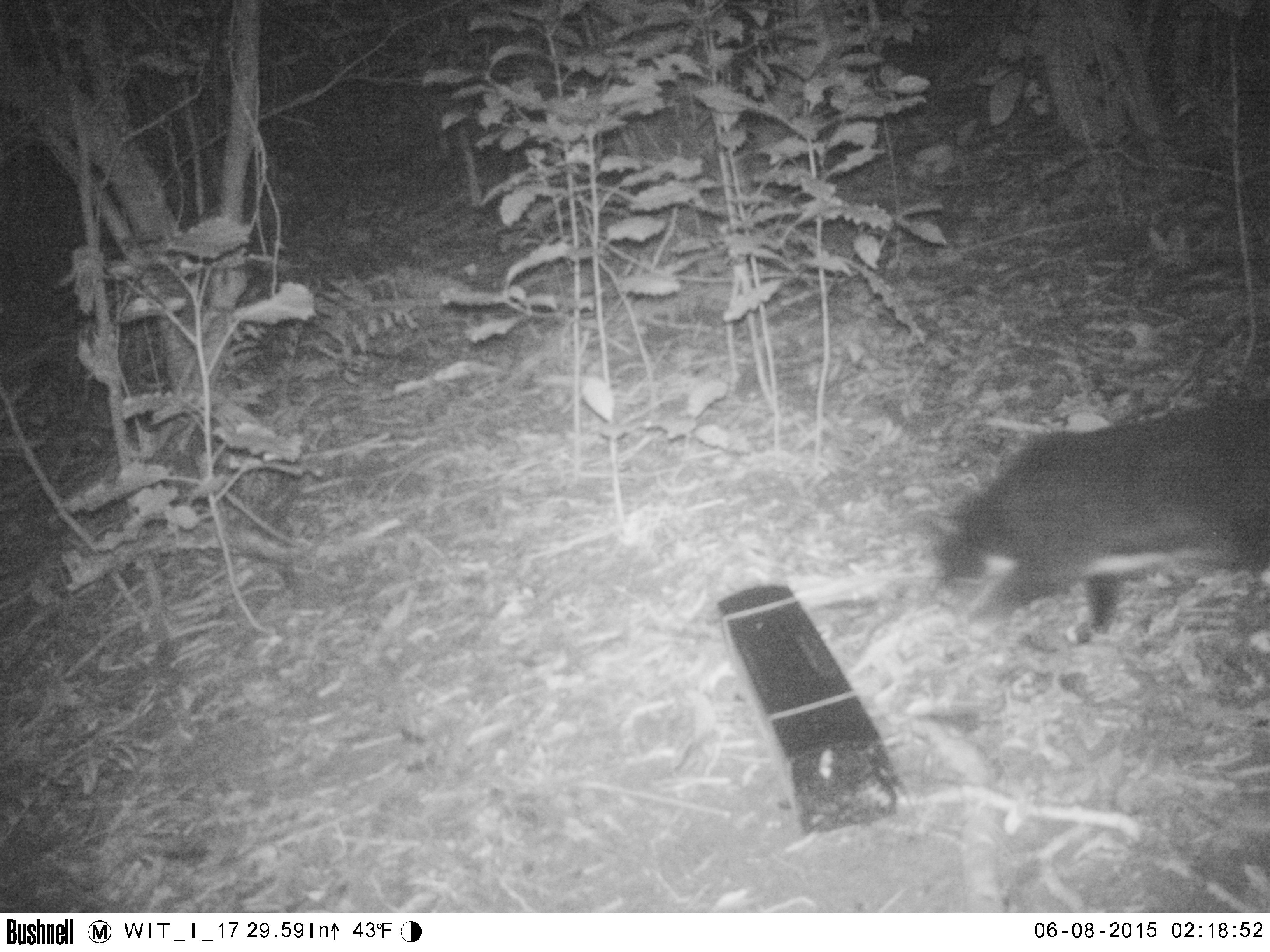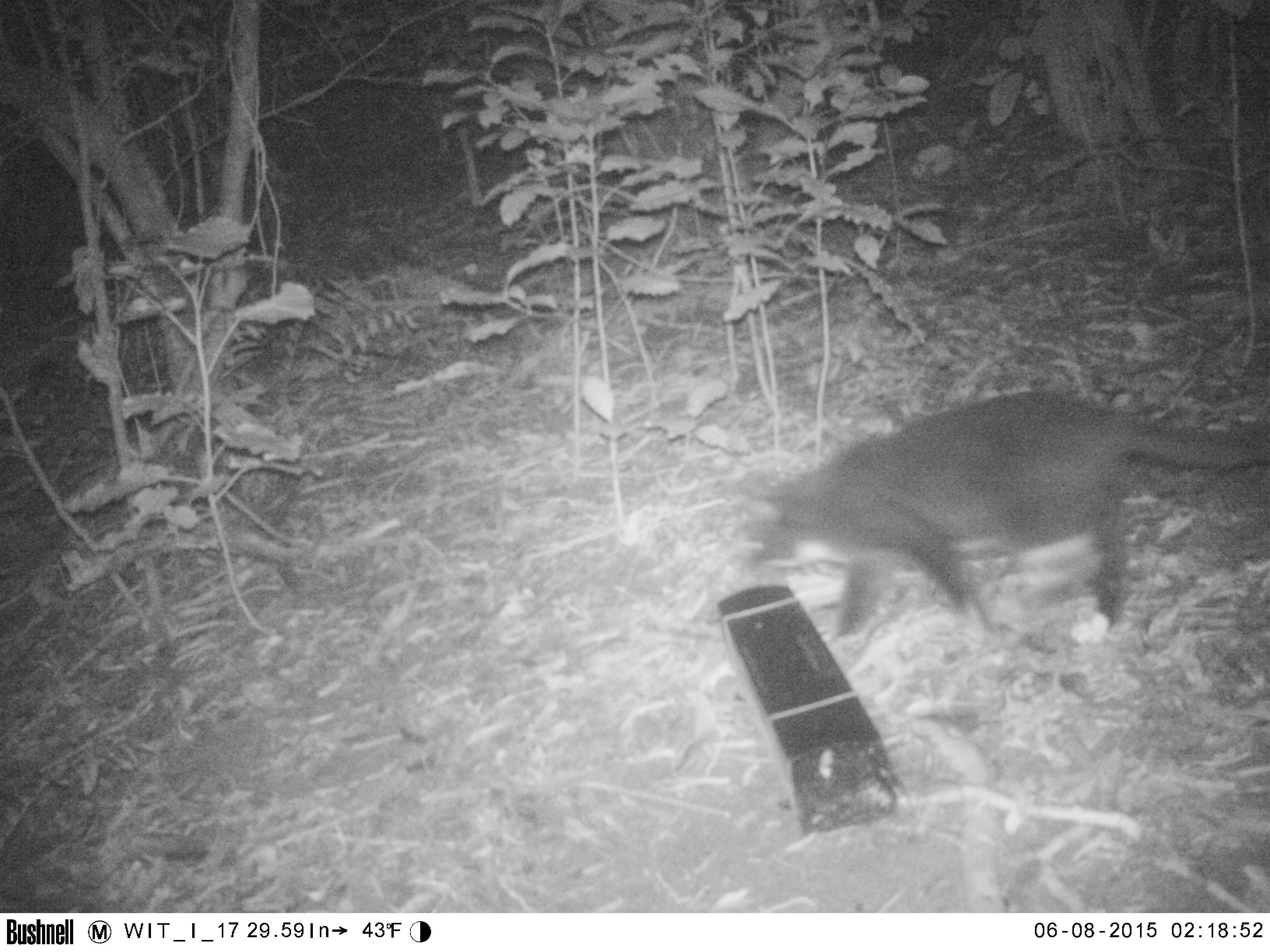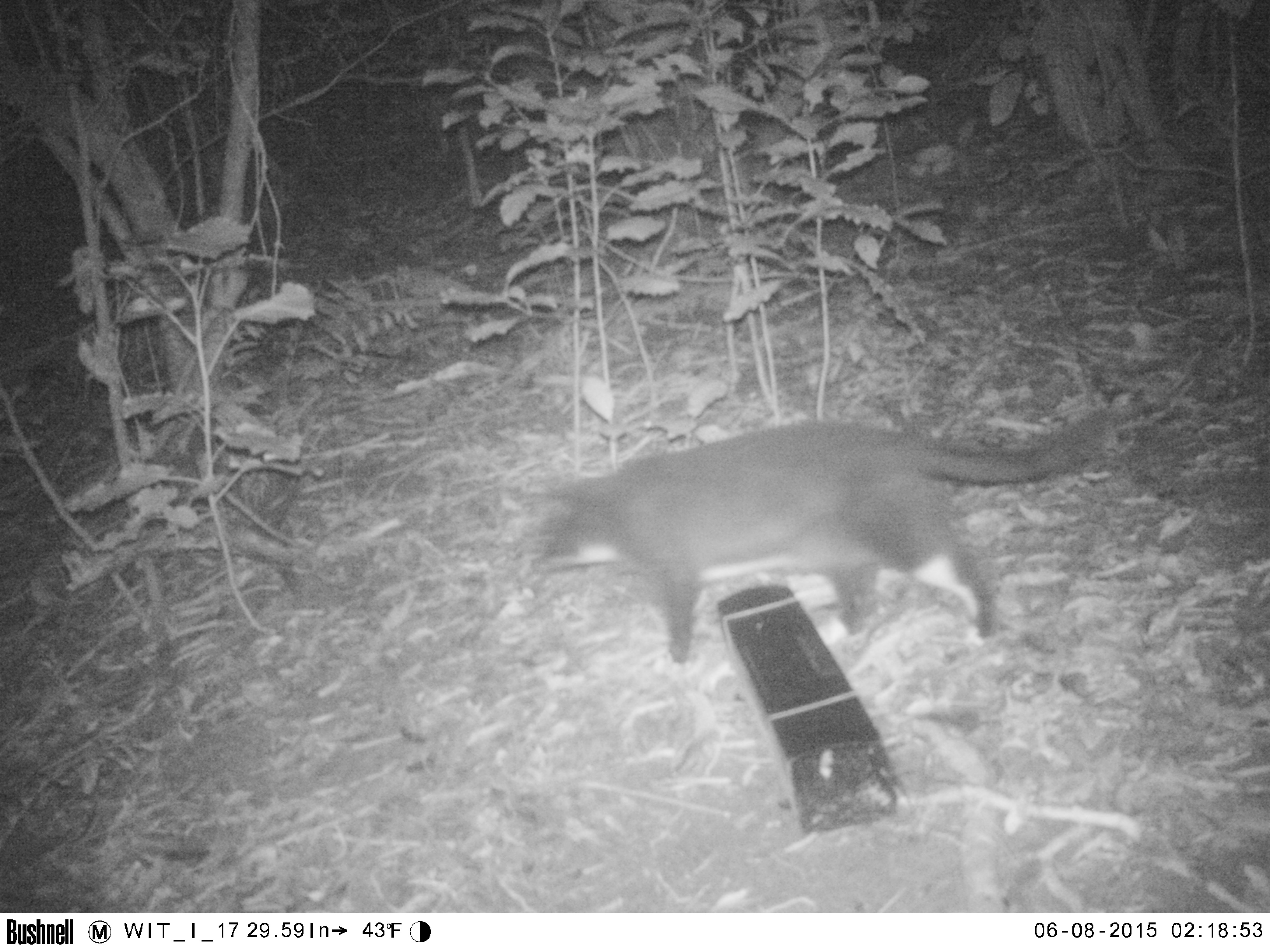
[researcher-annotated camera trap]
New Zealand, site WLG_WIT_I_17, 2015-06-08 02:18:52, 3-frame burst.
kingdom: Animalia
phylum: Chordata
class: Mammalia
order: Carnivora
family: Felidae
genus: Felis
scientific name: Felis catus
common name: domestic cat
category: cat